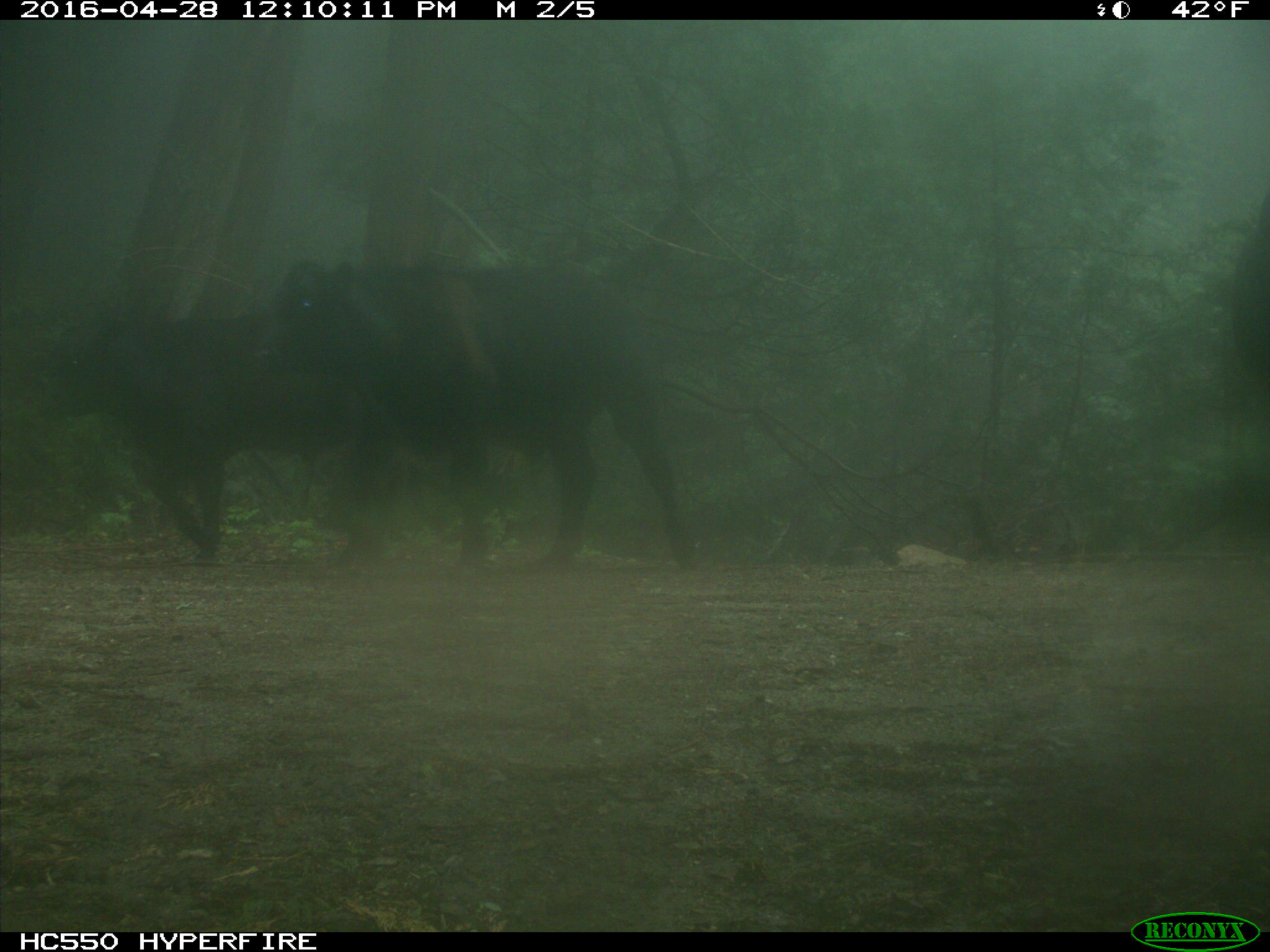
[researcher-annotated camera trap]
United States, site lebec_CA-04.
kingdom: Animalia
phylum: Chordata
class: Mammalia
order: Artiodactyla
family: Bovidae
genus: Bos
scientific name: Bos taurus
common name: domestic cow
Bos taurus (domestic cow).